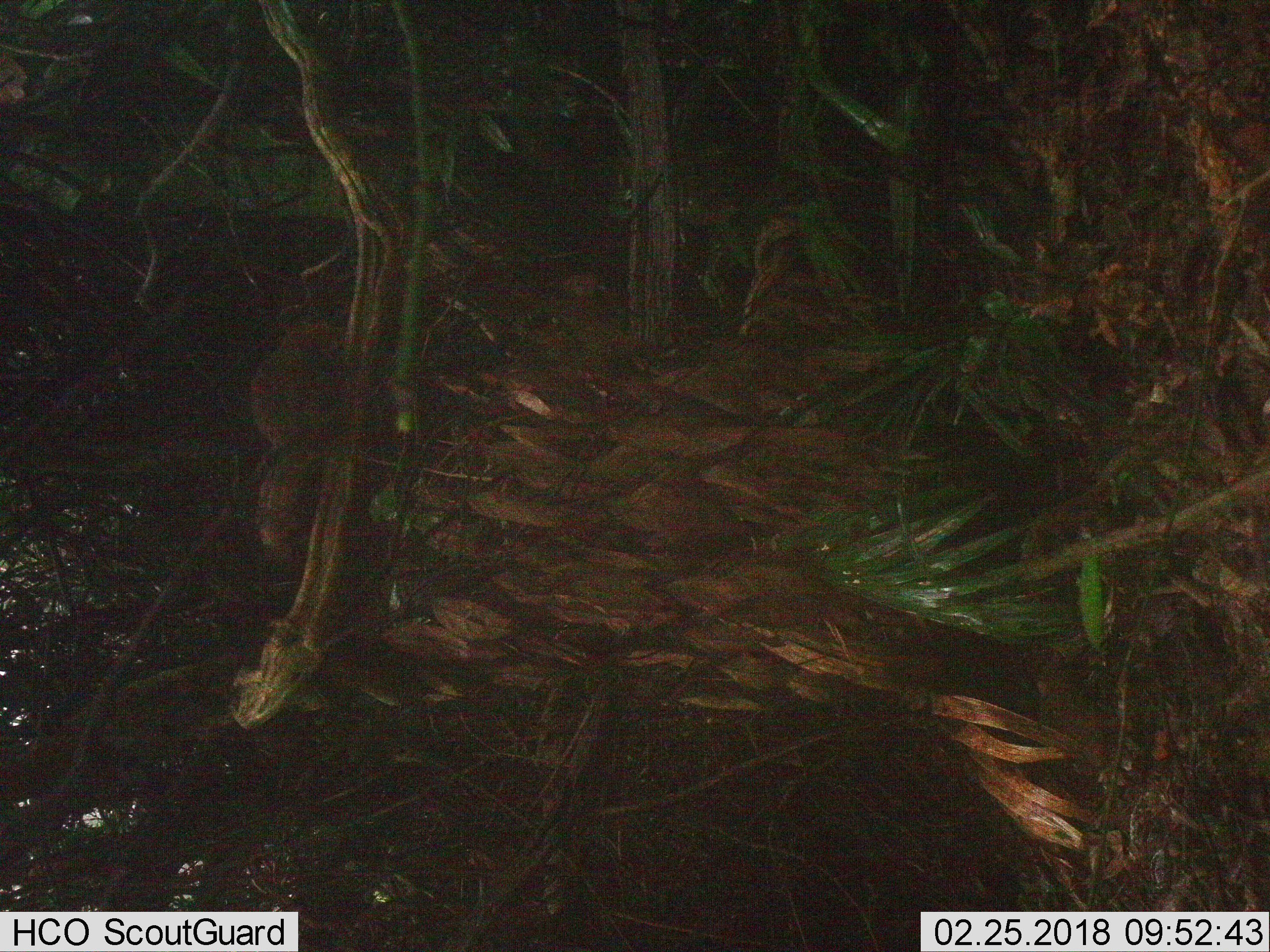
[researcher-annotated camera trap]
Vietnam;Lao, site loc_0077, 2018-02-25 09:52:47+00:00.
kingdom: Animalia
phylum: Chordata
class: Mammalia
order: Rodentia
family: Sciuridae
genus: Dremomys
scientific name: Dremomys rufigenis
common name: red-cheeked squirrel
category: red cheeked squirrel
Red cheeked squirrel (red-cheeked squirrel) (Dremomys rufigenis). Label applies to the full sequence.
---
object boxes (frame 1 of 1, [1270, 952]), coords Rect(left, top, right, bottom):
red cheeked squirrel: Rect(247, 307, 347, 568)